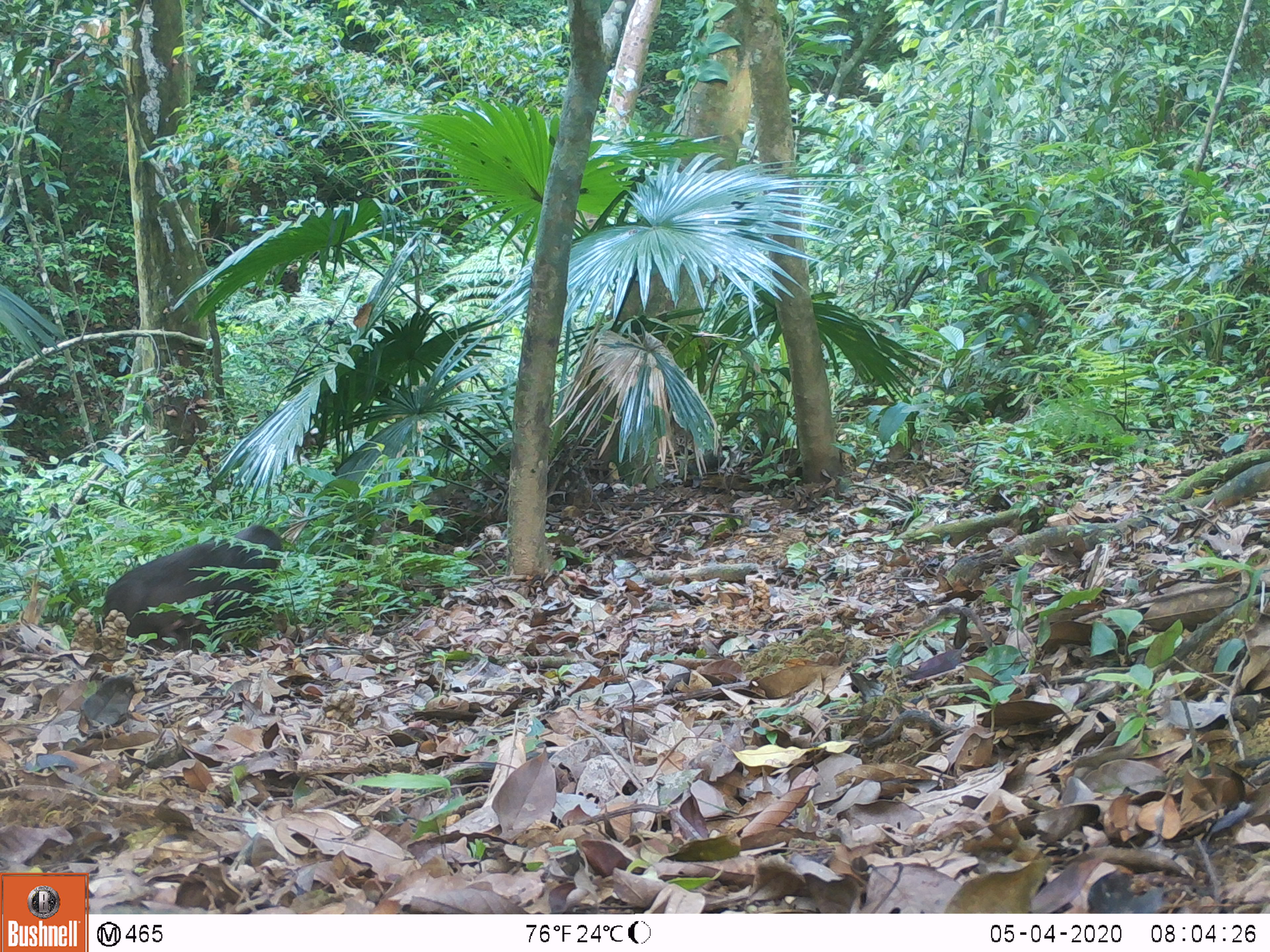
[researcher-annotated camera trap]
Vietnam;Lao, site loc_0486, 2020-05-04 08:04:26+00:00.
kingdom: Animalia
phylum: Chordata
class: Mammalia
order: Primates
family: Cercopithecidae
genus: Macaca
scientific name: Macaca arctoides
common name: stump-tailed macaque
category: stump tailed macaque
Stump tailed macaque (stump-tailed macaque) (Macaca arctoides). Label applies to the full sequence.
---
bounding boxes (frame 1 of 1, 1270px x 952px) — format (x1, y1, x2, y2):
stump tailed macaque: (96, 522, 286, 659)